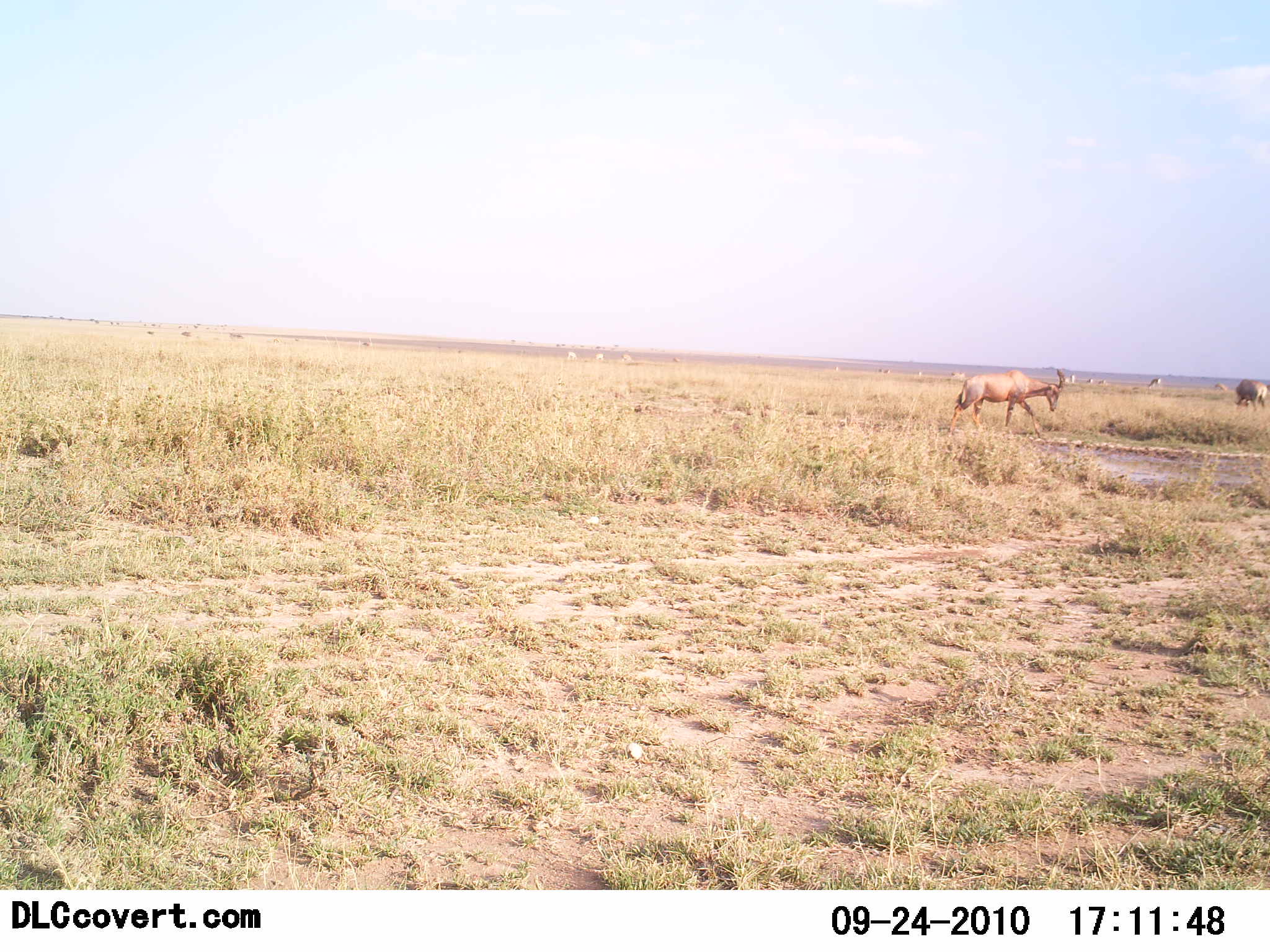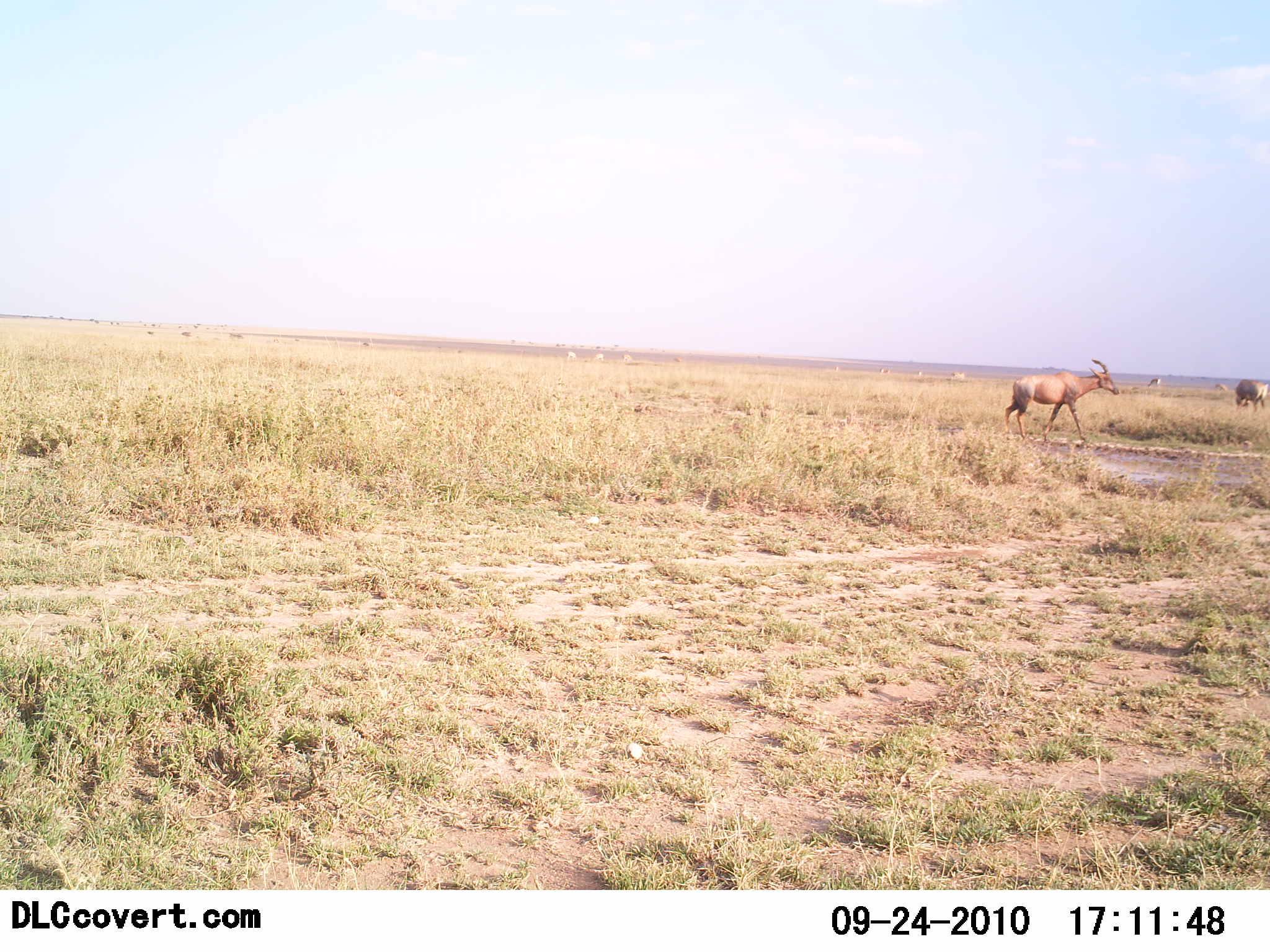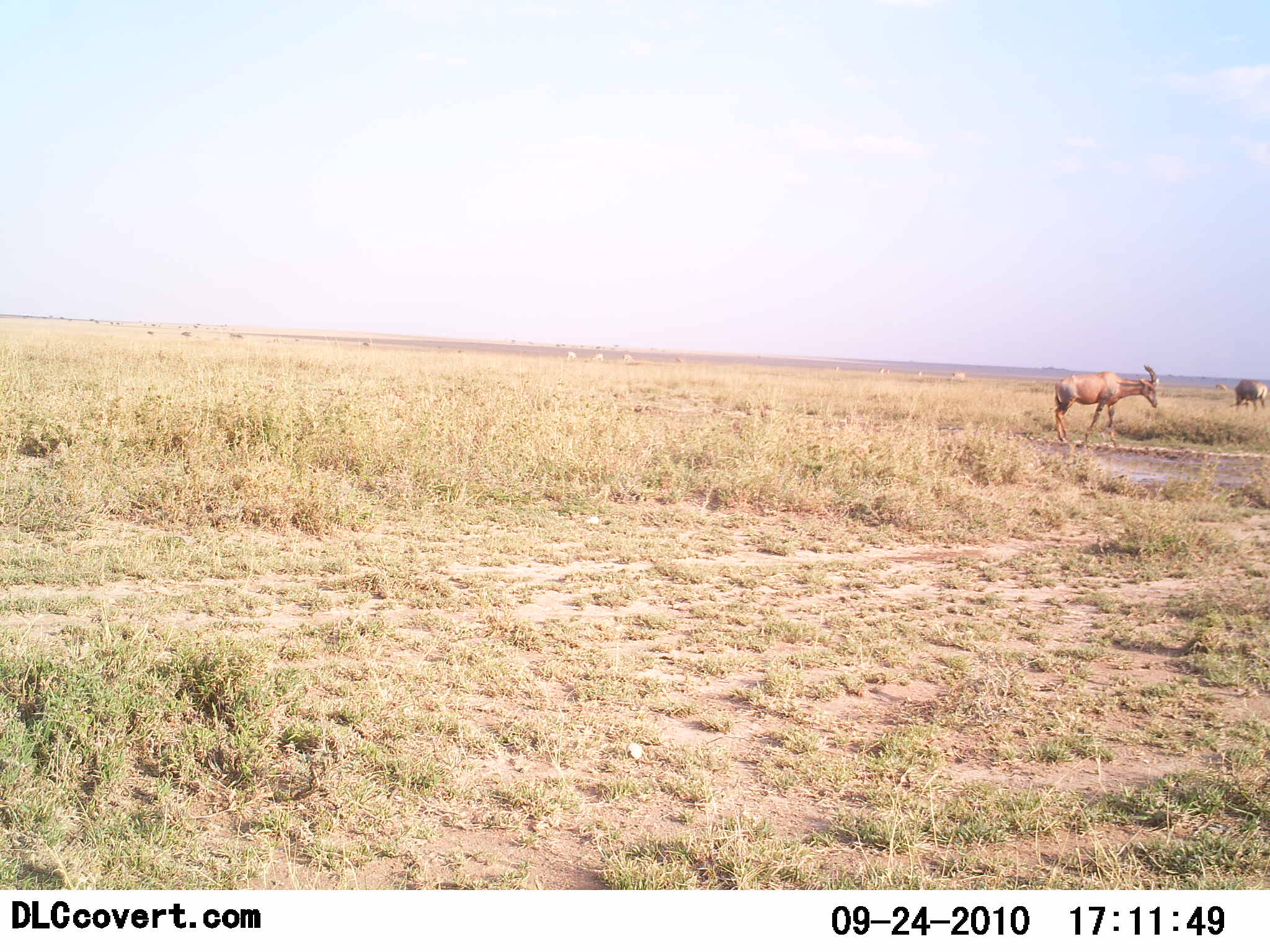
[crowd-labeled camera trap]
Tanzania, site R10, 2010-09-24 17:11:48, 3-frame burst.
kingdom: Animalia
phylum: Chordata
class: Mammalia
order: Artiodactyla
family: Bovidae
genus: Damaliscus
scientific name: Damaliscus lunatus jimela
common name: topi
Topi (Damaliscus lunatus jimela), count 1. Behavior (volunteer vote fractions): standing 10%, resting 0%, moving 90%, interacting 0%. Young present (vote fraction): 0%. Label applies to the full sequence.